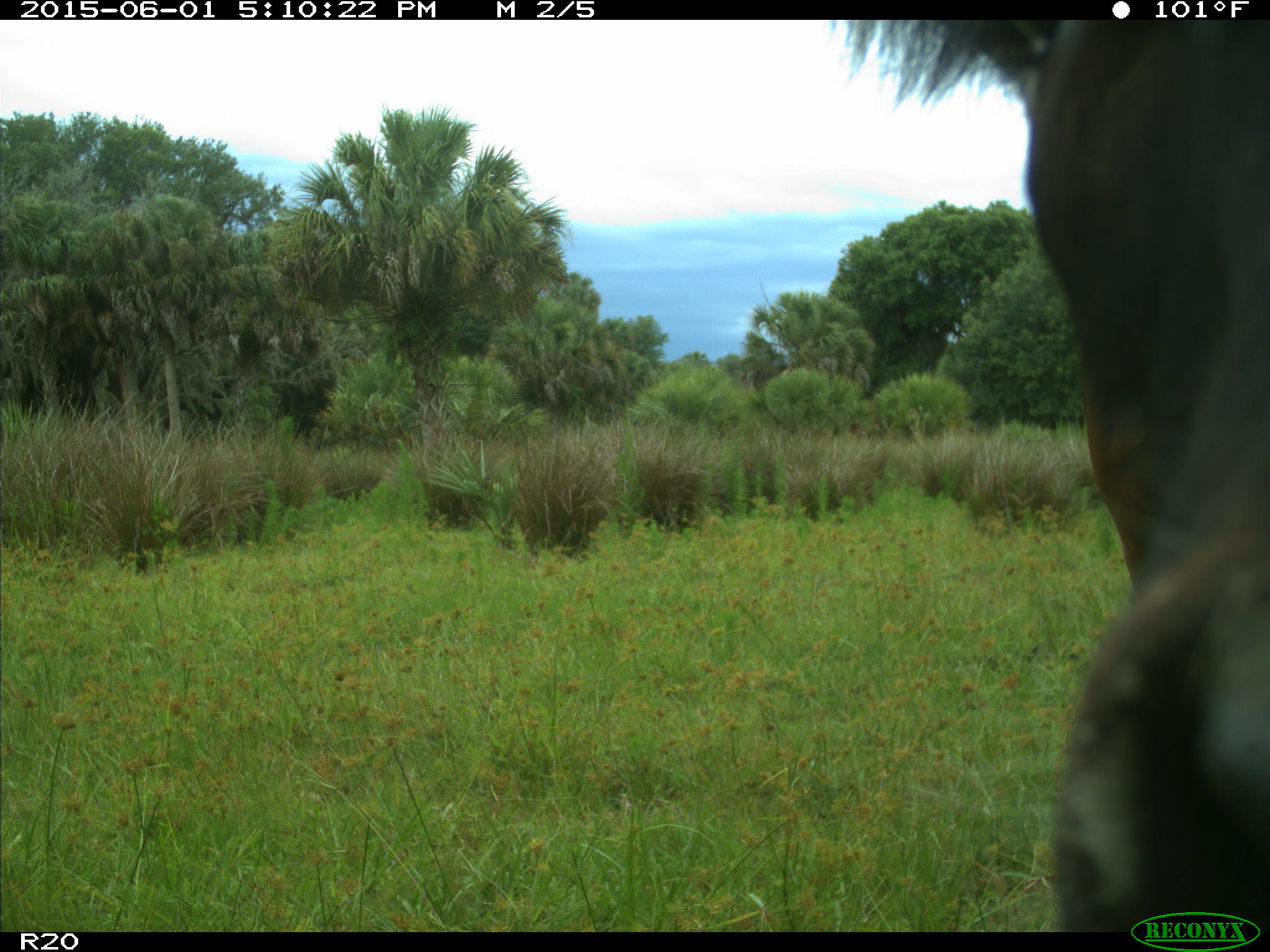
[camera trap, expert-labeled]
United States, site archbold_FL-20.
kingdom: Animalia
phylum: Chordata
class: Mammalia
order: Artiodactyla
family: Bovidae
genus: Bos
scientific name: Bos taurus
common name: domestic cow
Bos taurus (domestic cow).